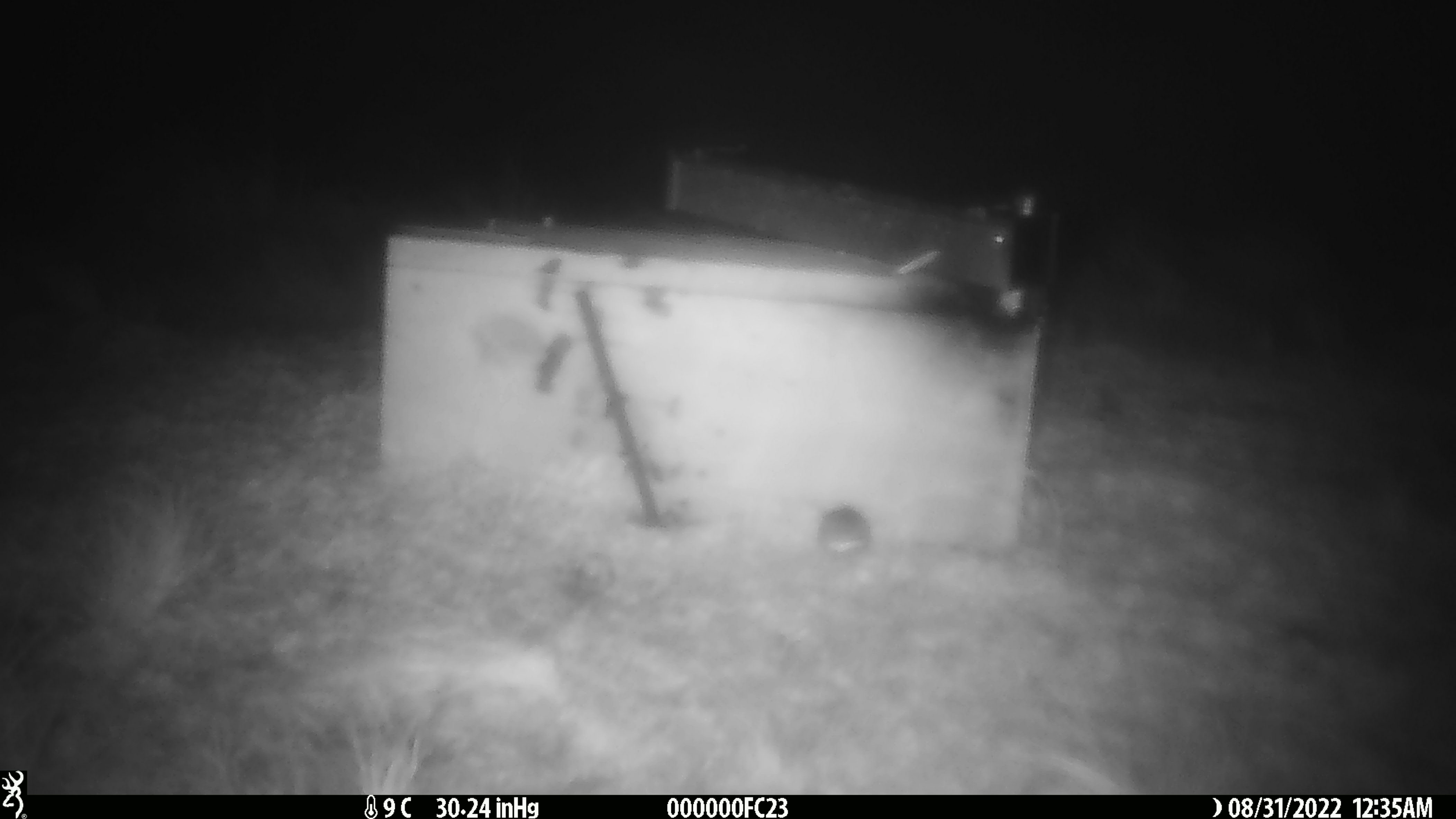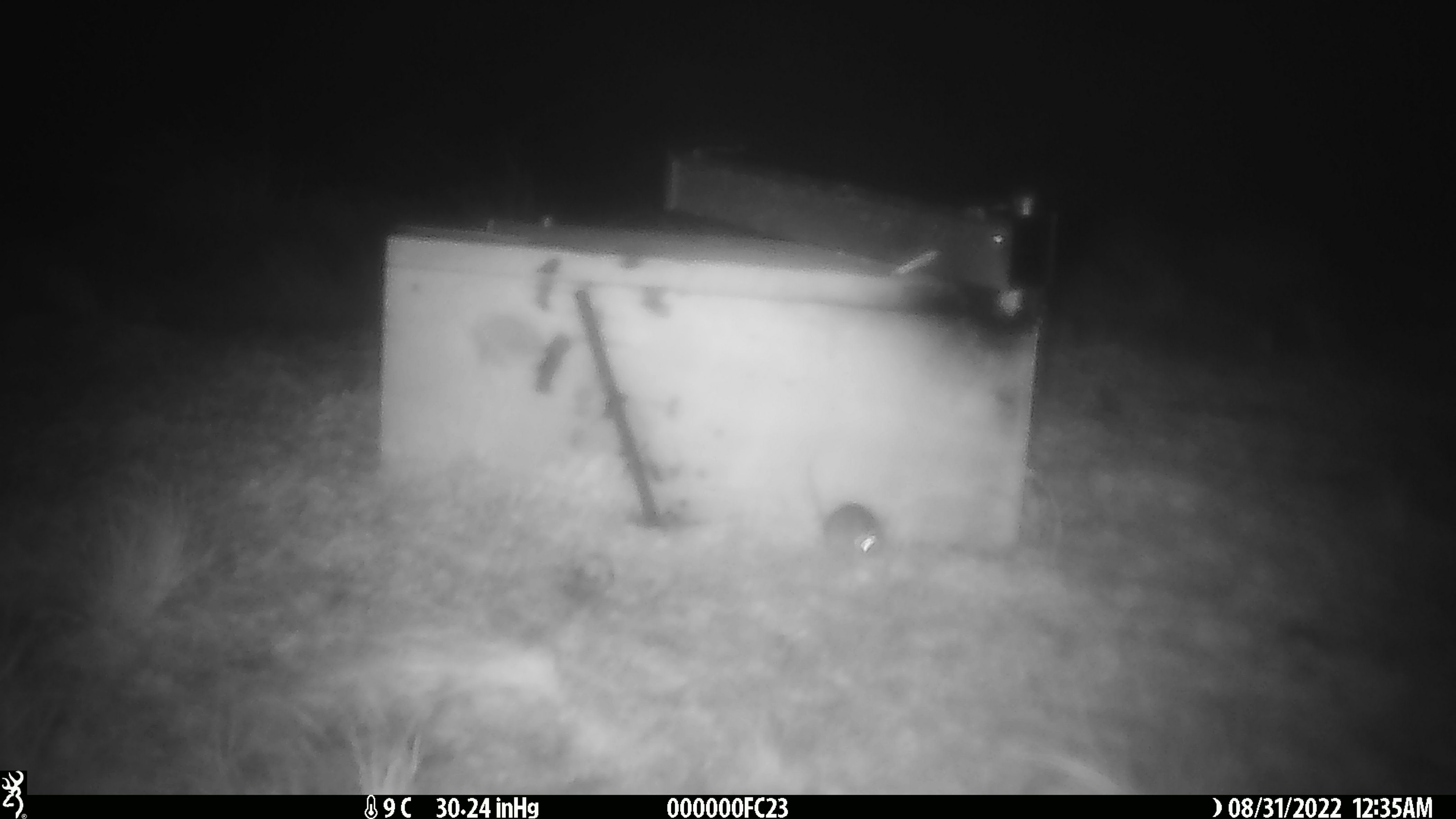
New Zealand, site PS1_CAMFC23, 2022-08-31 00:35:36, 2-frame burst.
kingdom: Animalia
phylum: Chordata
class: Mammalia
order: Rodentia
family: Muridae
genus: Mus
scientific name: Mus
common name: mouse